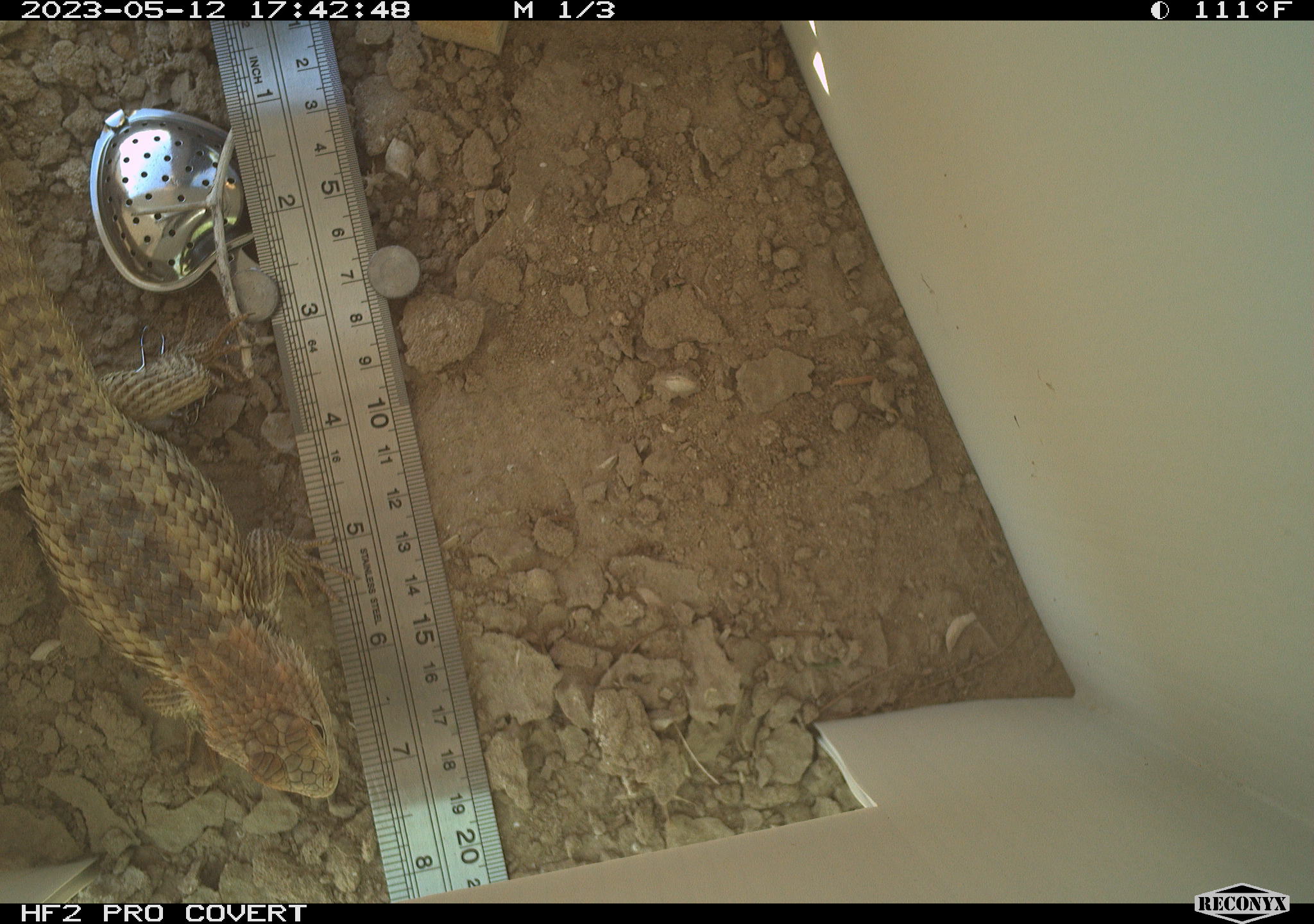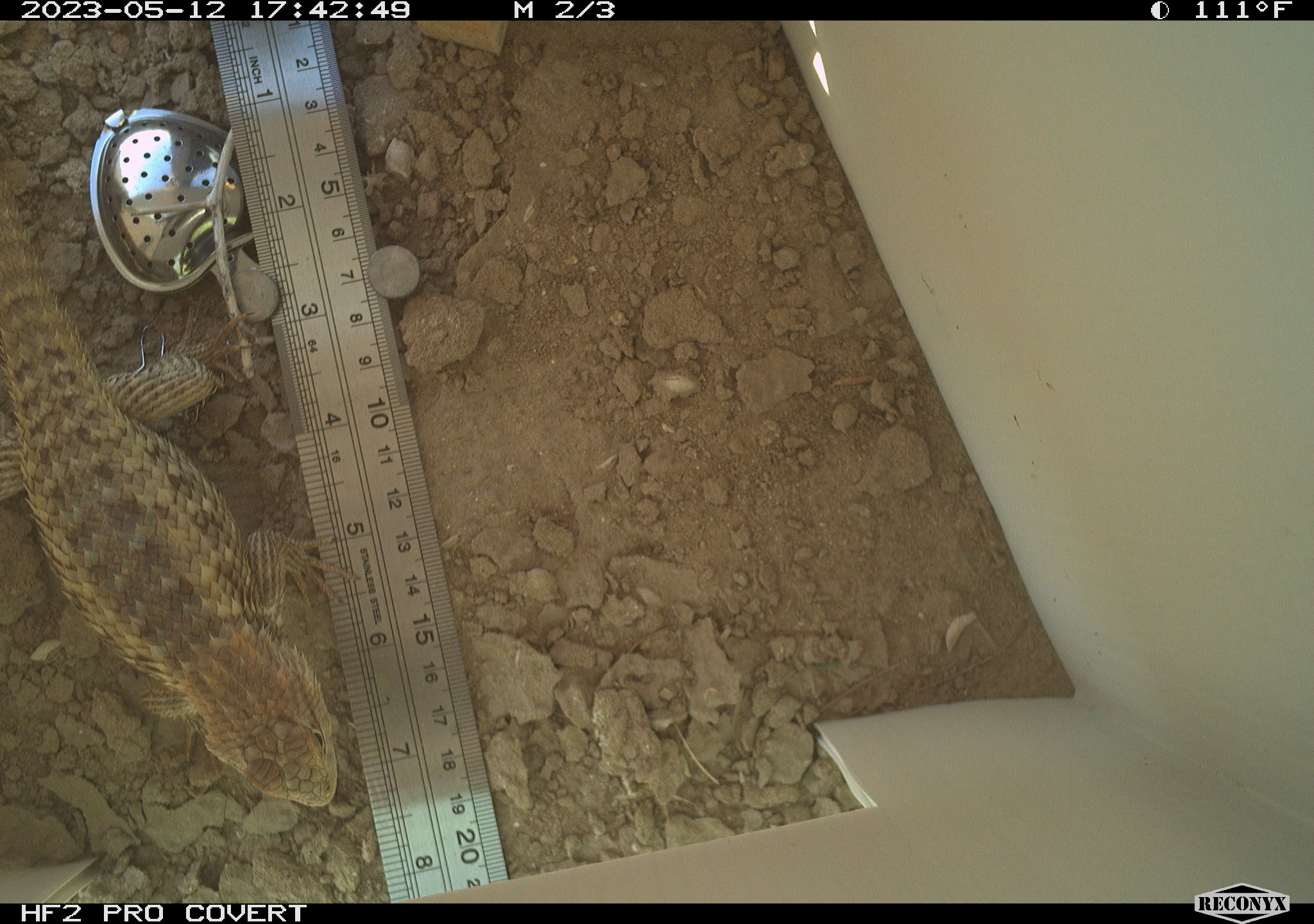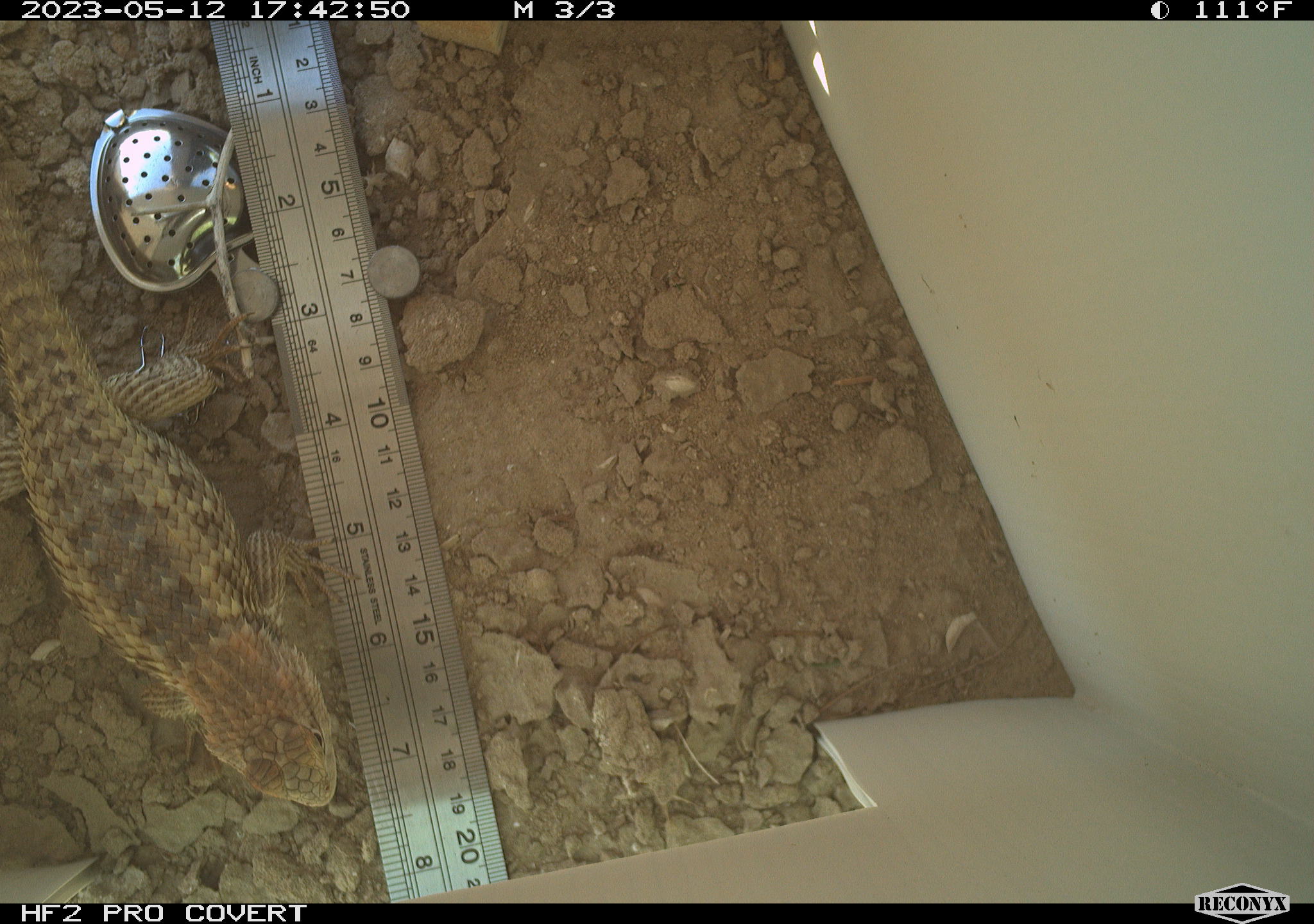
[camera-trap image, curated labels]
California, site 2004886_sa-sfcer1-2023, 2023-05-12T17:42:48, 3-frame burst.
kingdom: Animalia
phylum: Chordata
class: Reptilia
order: Squamata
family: Phrynosomatidae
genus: Sceloporus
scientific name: Sceloporus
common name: spiny lizards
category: sceloporus species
Sceloporus species (spiny lizards) (Sceloporus).